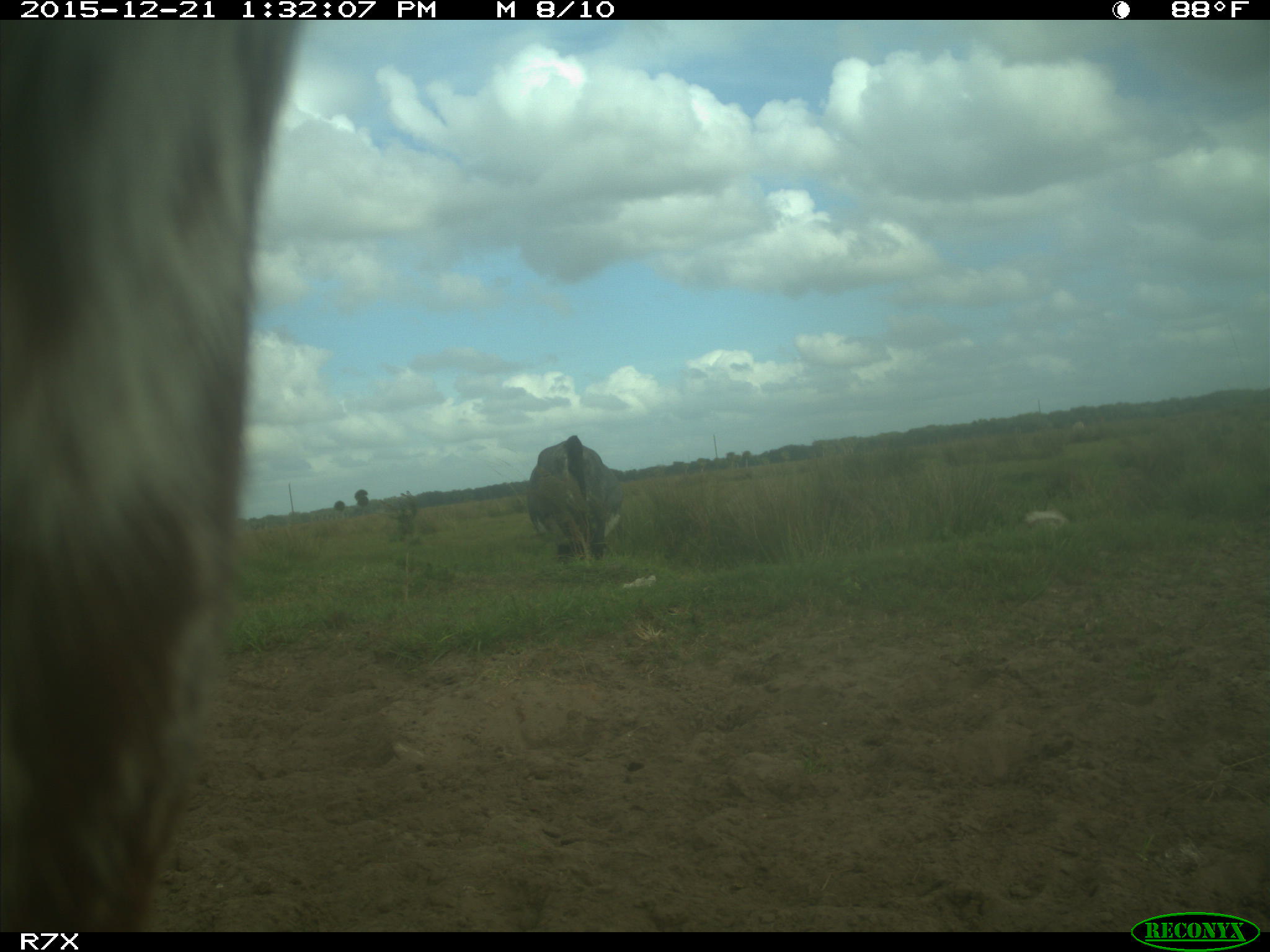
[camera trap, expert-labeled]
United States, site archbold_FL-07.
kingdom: Animalia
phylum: Chordata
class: Mammalia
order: Artiodactyla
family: Bovidae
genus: Bos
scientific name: Bos taurus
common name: domestic cow